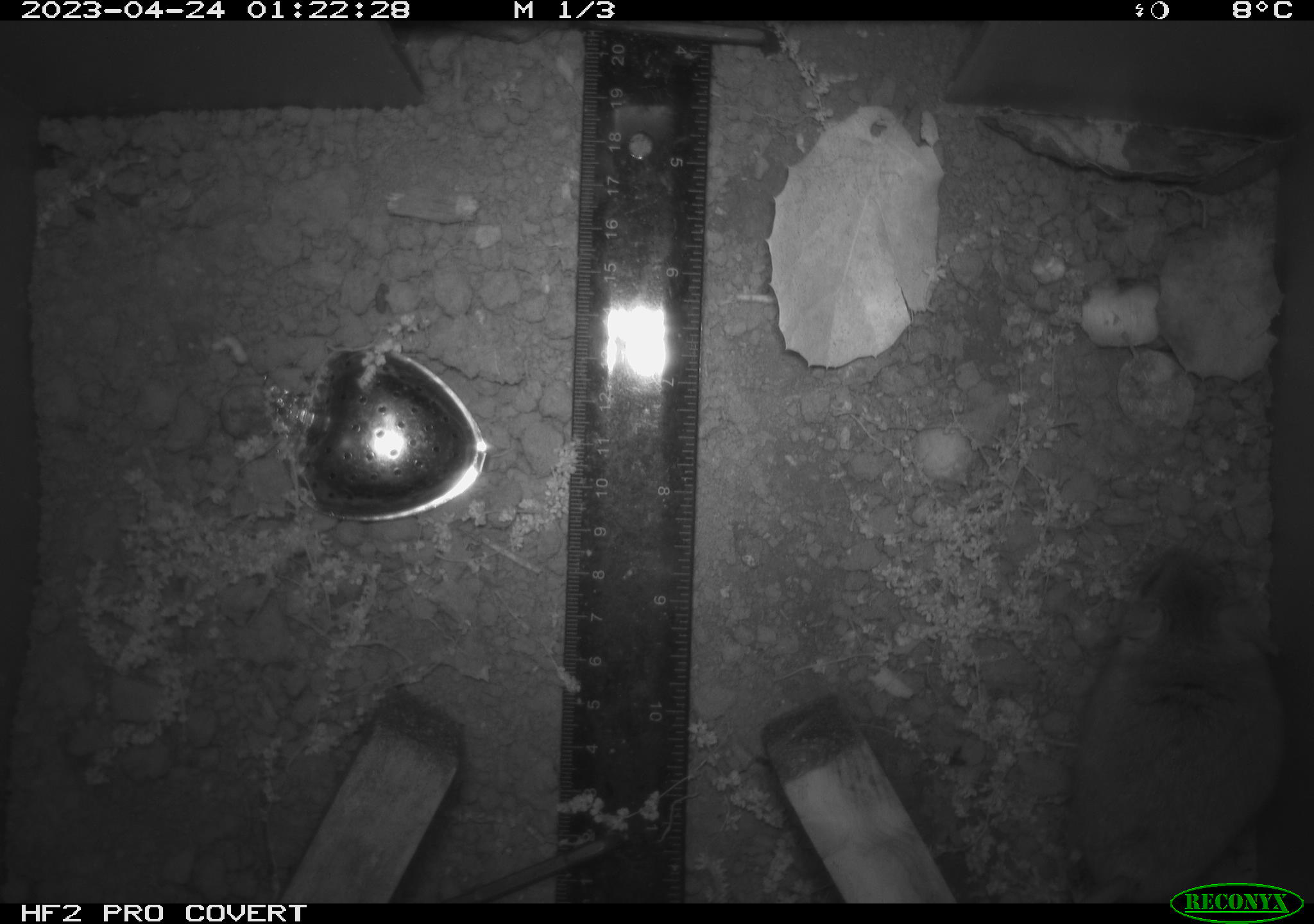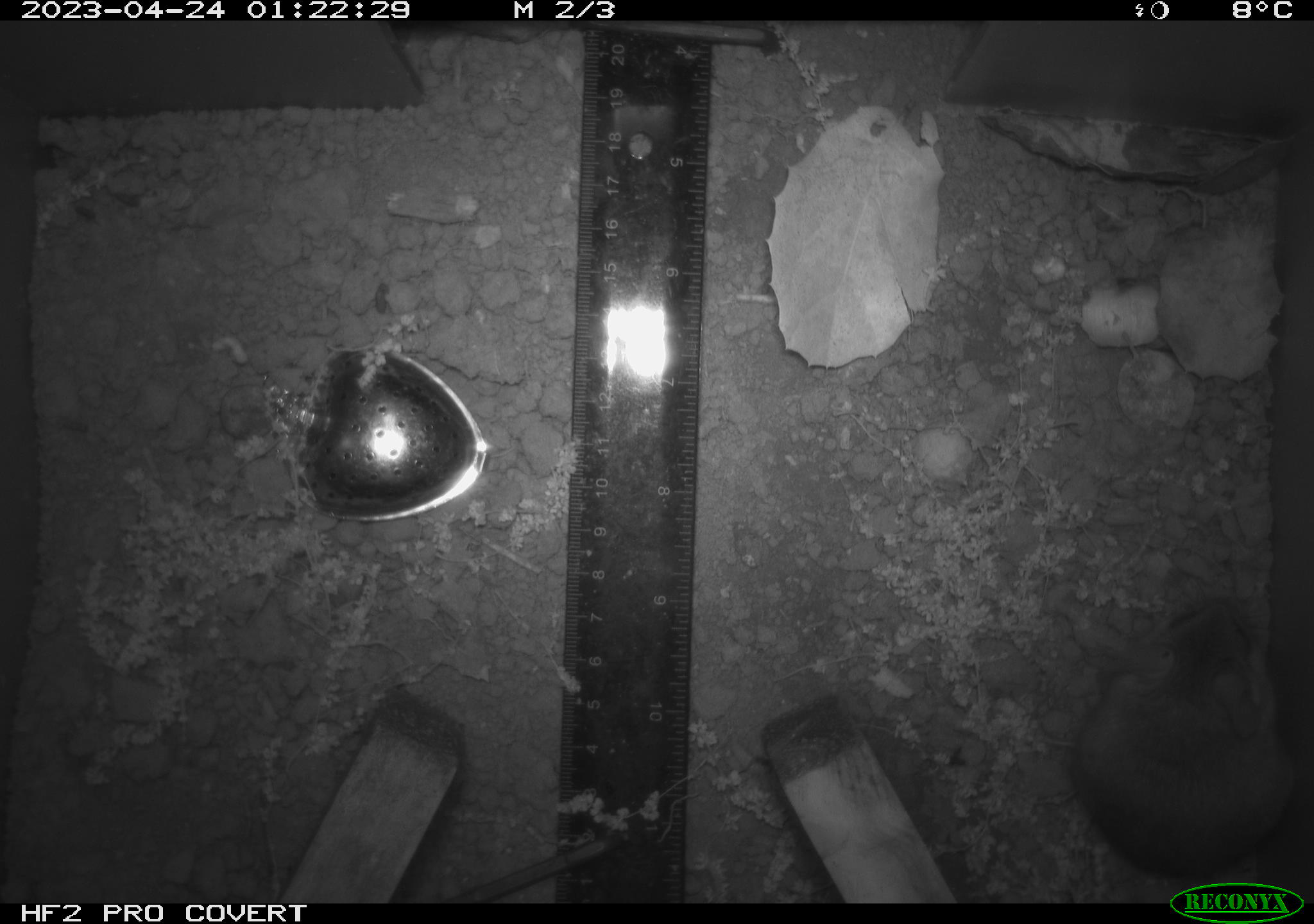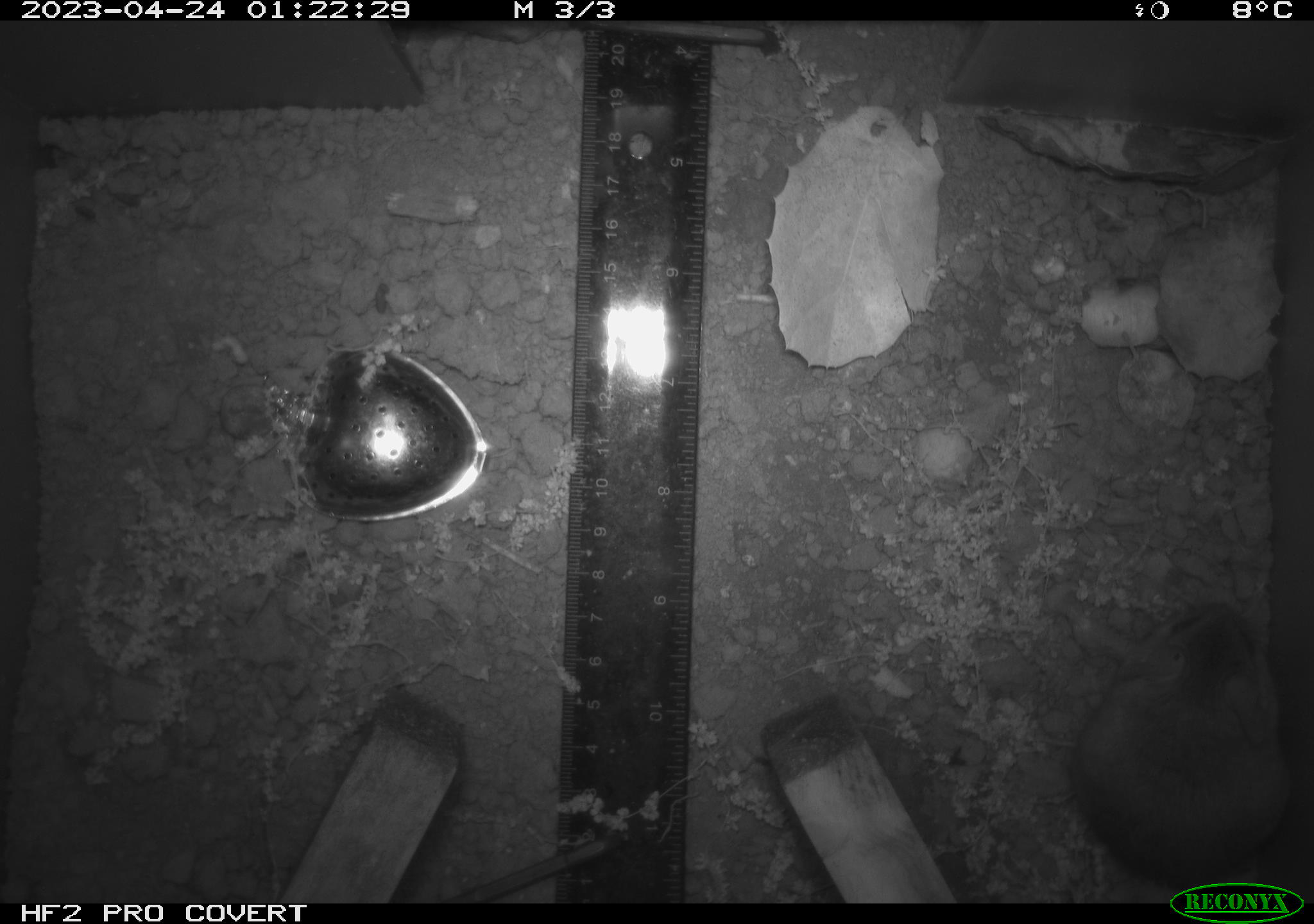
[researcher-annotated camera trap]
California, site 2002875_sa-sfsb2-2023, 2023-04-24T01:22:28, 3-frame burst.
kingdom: Animalia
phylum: Chordata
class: Mammalia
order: Rodentia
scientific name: Rodentia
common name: mouse species